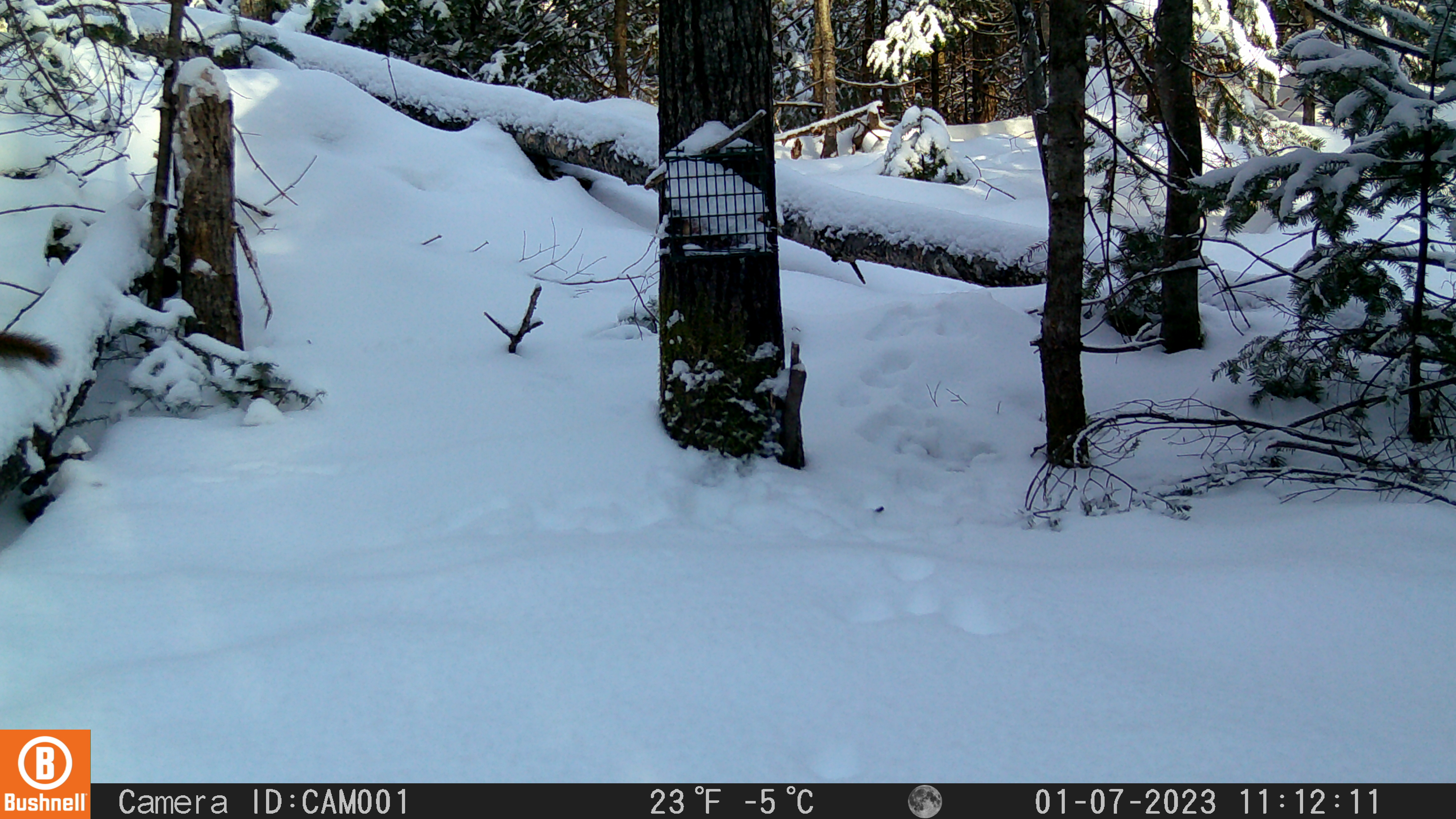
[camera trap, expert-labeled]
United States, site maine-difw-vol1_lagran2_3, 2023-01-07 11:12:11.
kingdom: Animalia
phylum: Chordata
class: Mammalia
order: Rodentia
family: Sciuridae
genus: Tamiasciurus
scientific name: Tamiasciurus hudsonicus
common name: red squirrel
Red squirrel (Tamiasciurus hudsonicus).